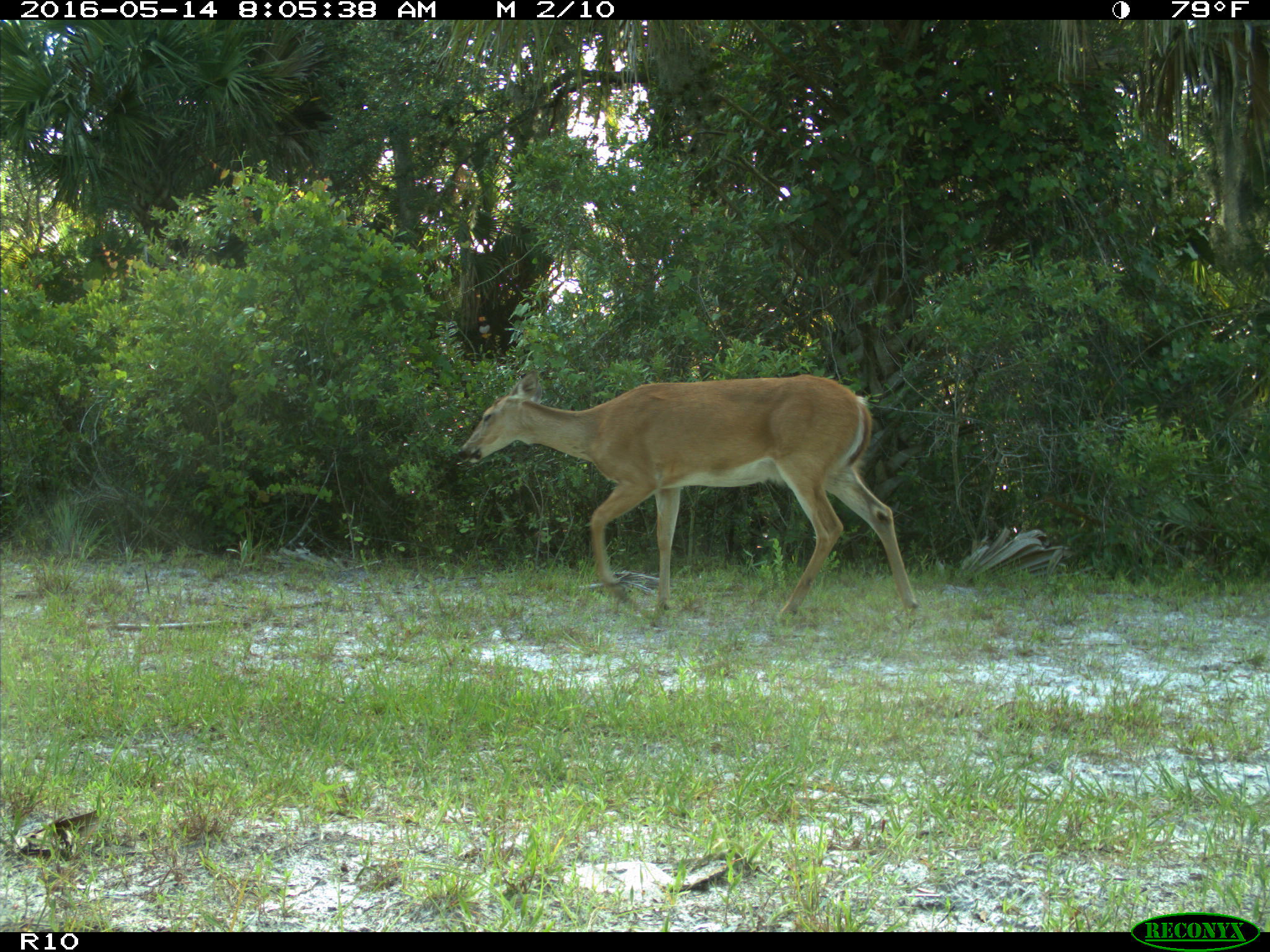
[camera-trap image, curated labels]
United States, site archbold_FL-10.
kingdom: Animalia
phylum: Chordata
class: Mammalia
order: Artiodactyla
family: Cervidae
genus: Odocoileus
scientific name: Odocoileus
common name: deer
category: unidentified deer